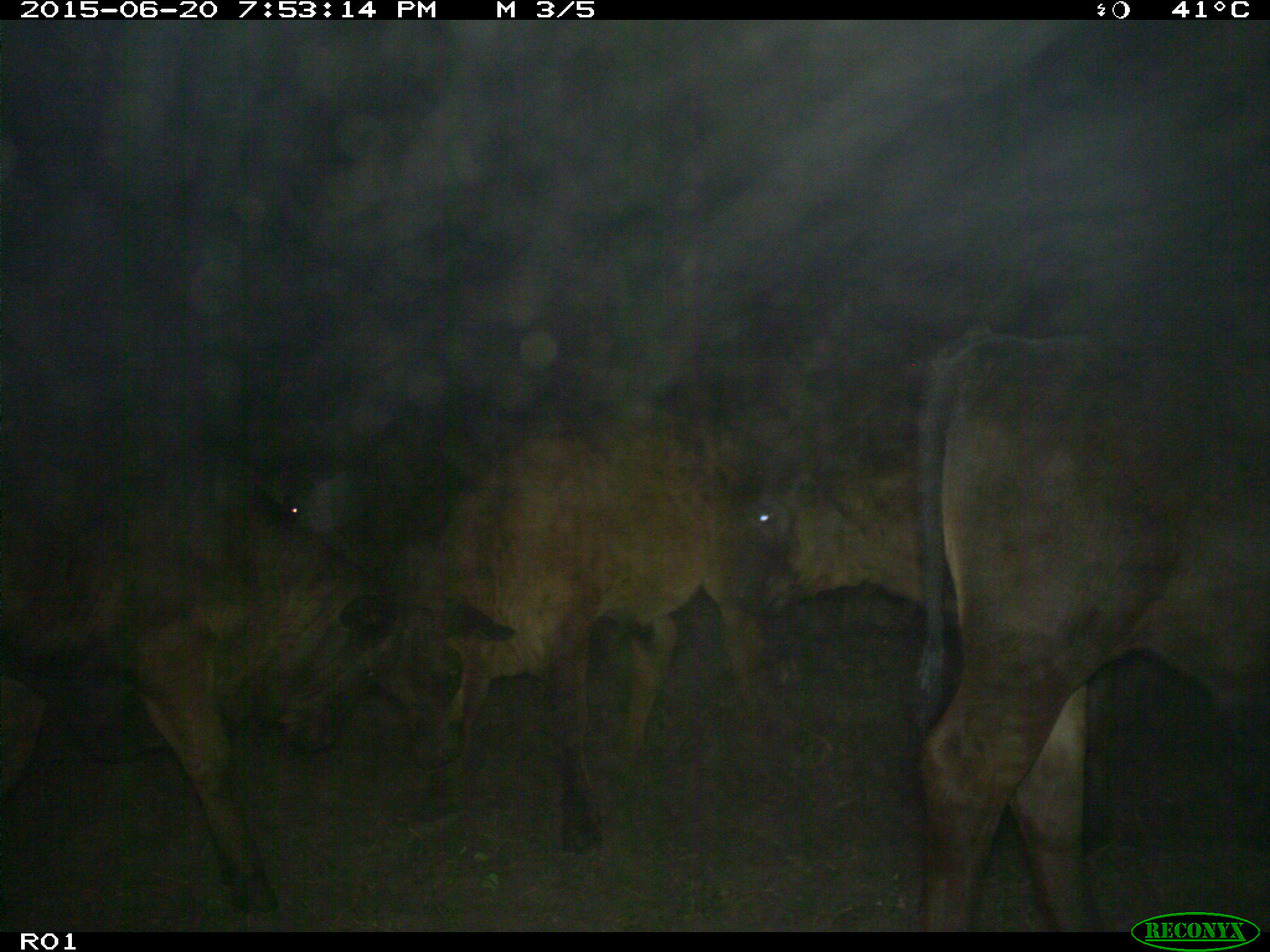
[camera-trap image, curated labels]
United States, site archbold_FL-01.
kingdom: Animalia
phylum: Chordata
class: Mammalia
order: Artiodactyla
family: Bovidae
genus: Bos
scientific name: Bos taurus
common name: domestic cow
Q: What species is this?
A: Bos taurus (domestic cow).